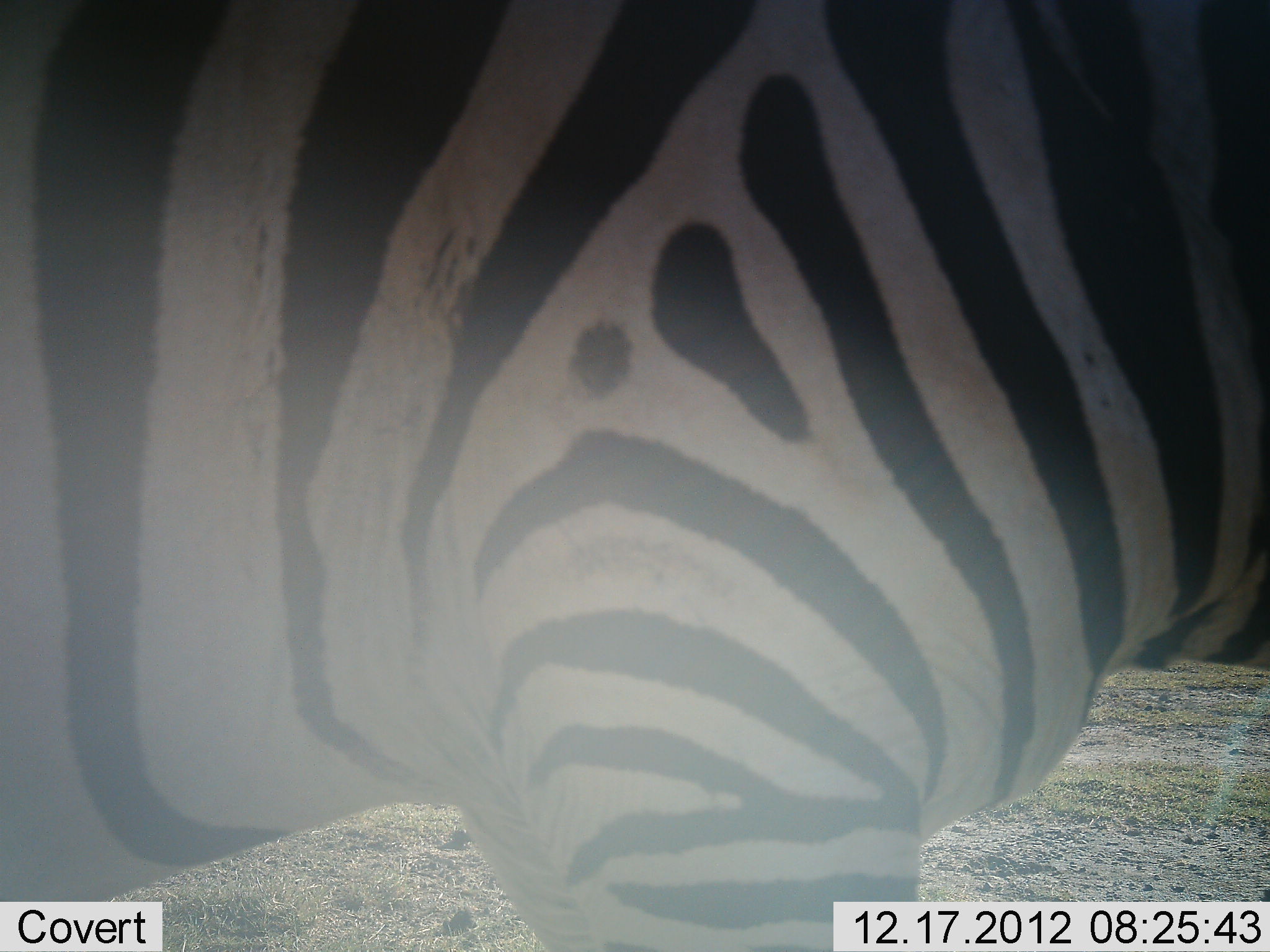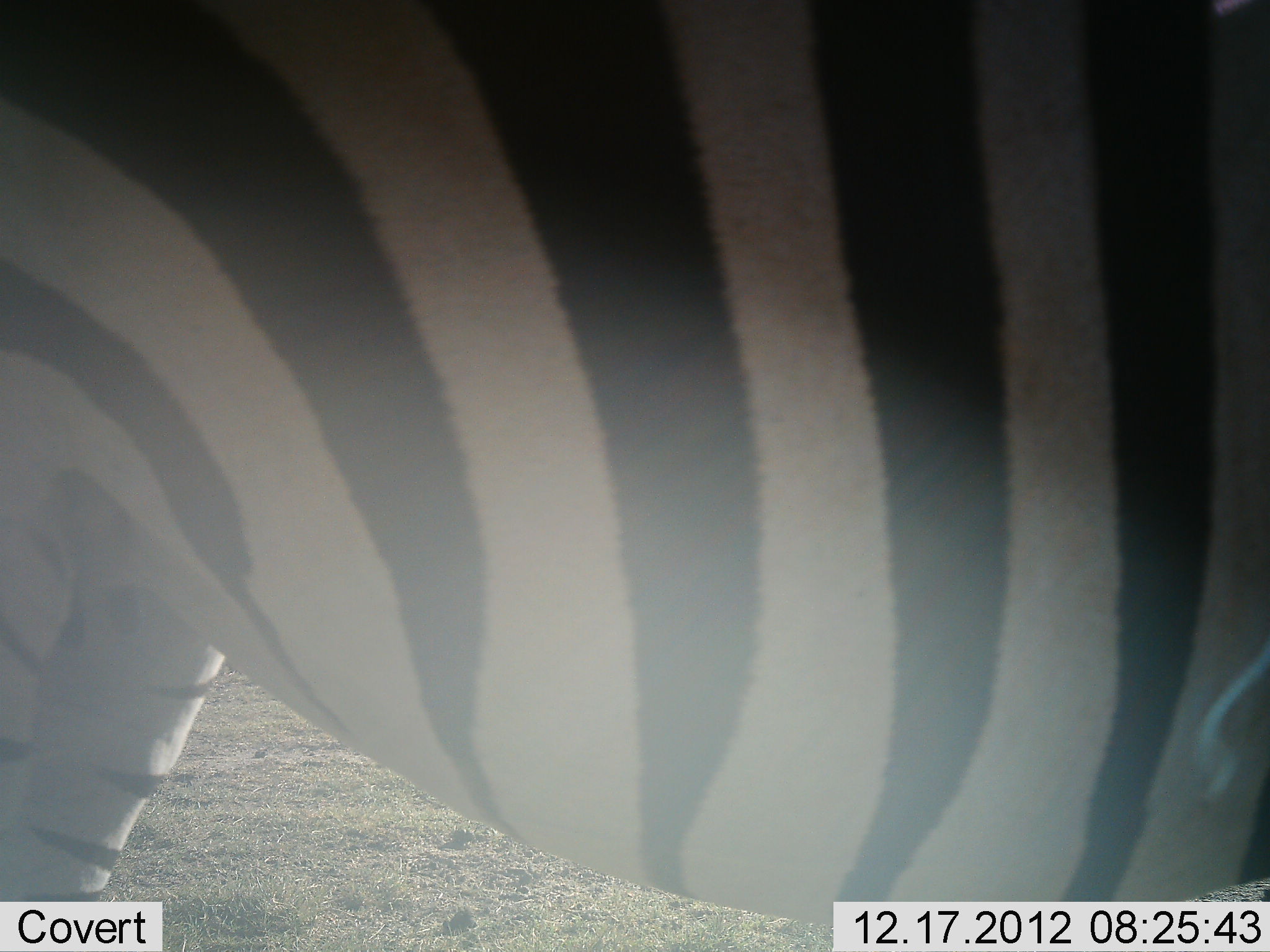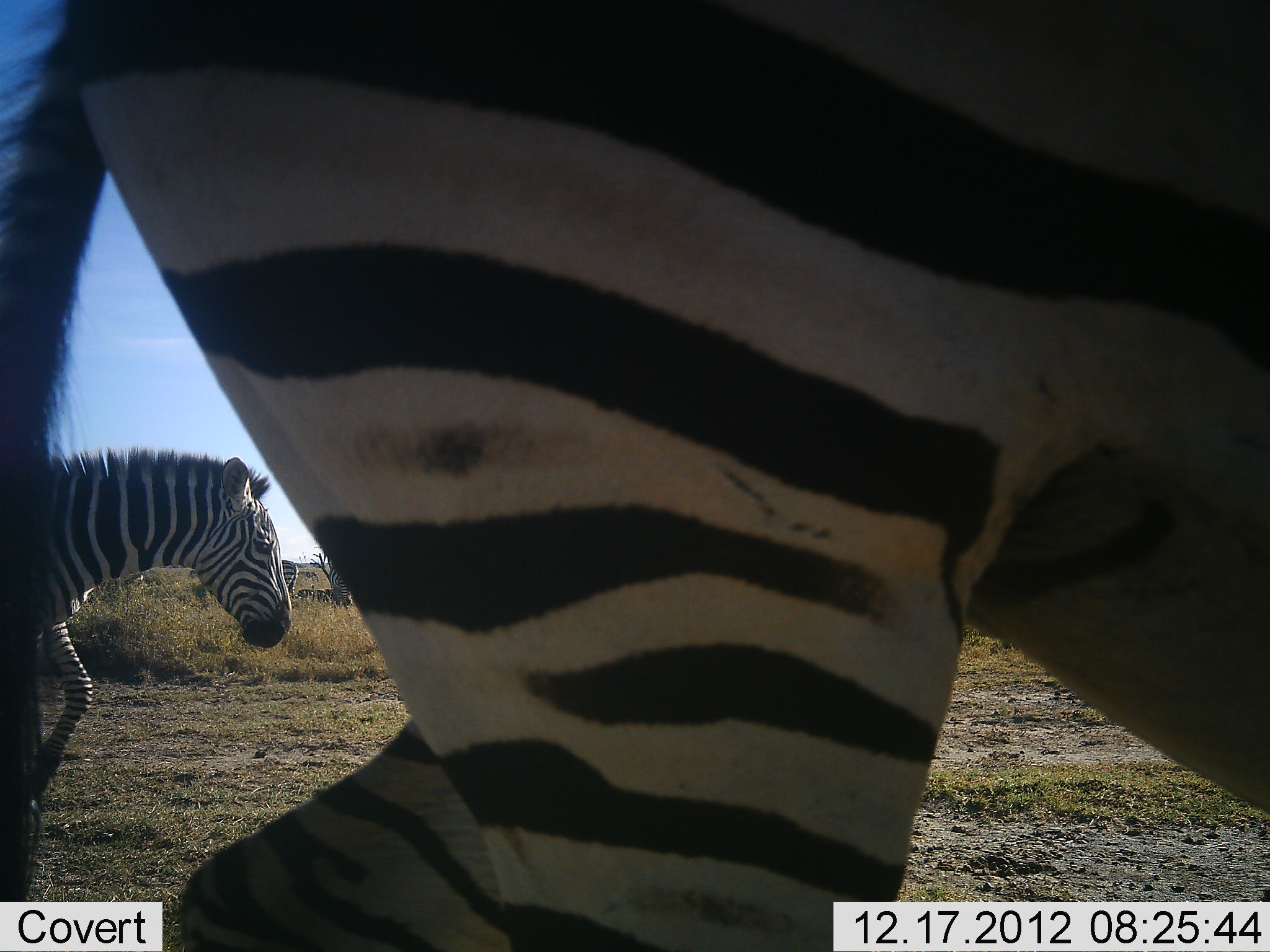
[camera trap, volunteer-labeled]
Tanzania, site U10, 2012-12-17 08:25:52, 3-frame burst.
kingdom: Animalia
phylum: Chordata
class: Mammalia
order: Perissodactyla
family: Equidae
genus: Equus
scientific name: Equus quagga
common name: plains zebra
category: zebra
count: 2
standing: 60%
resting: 0%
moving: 60%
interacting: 0%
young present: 0%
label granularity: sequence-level